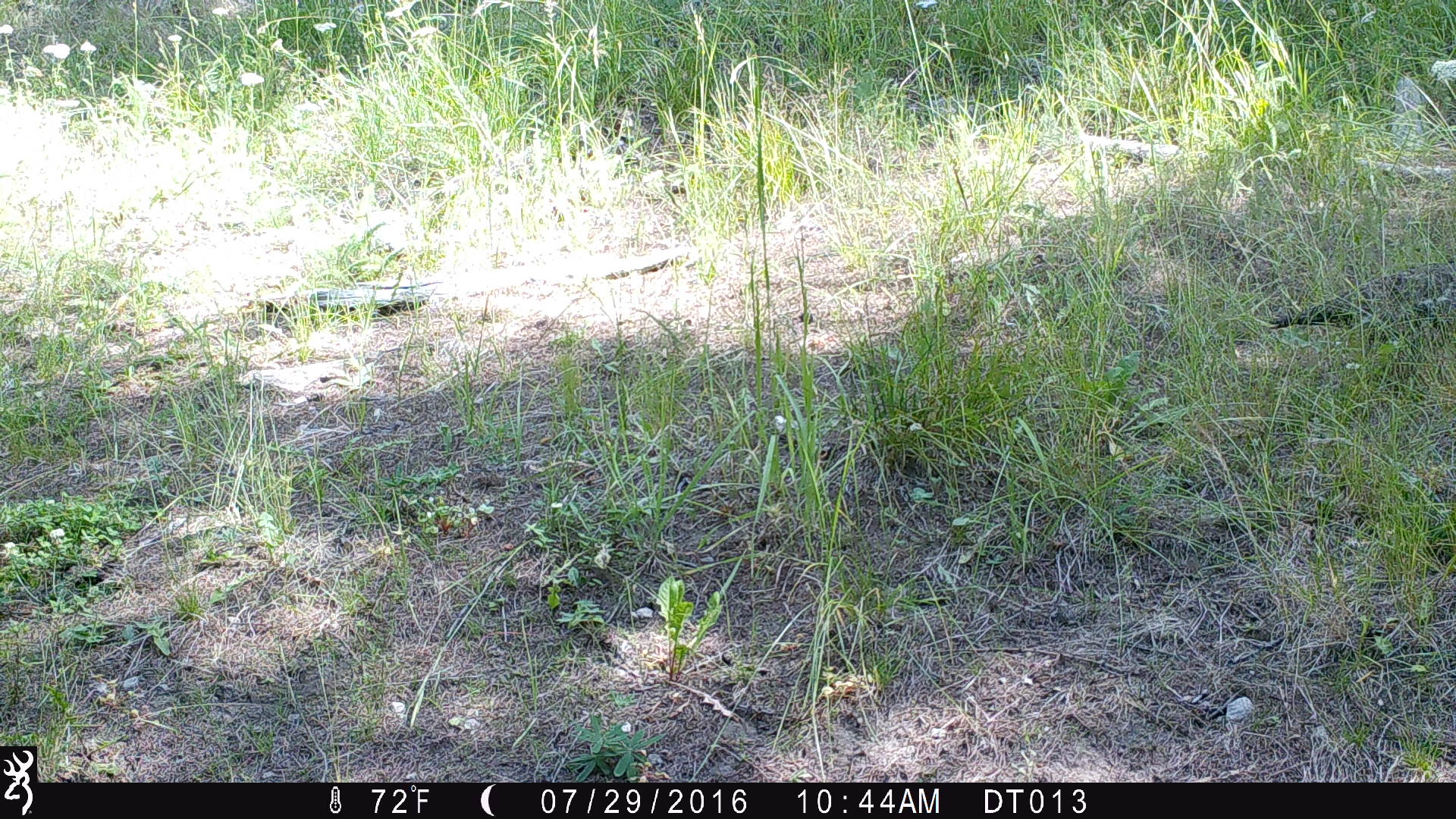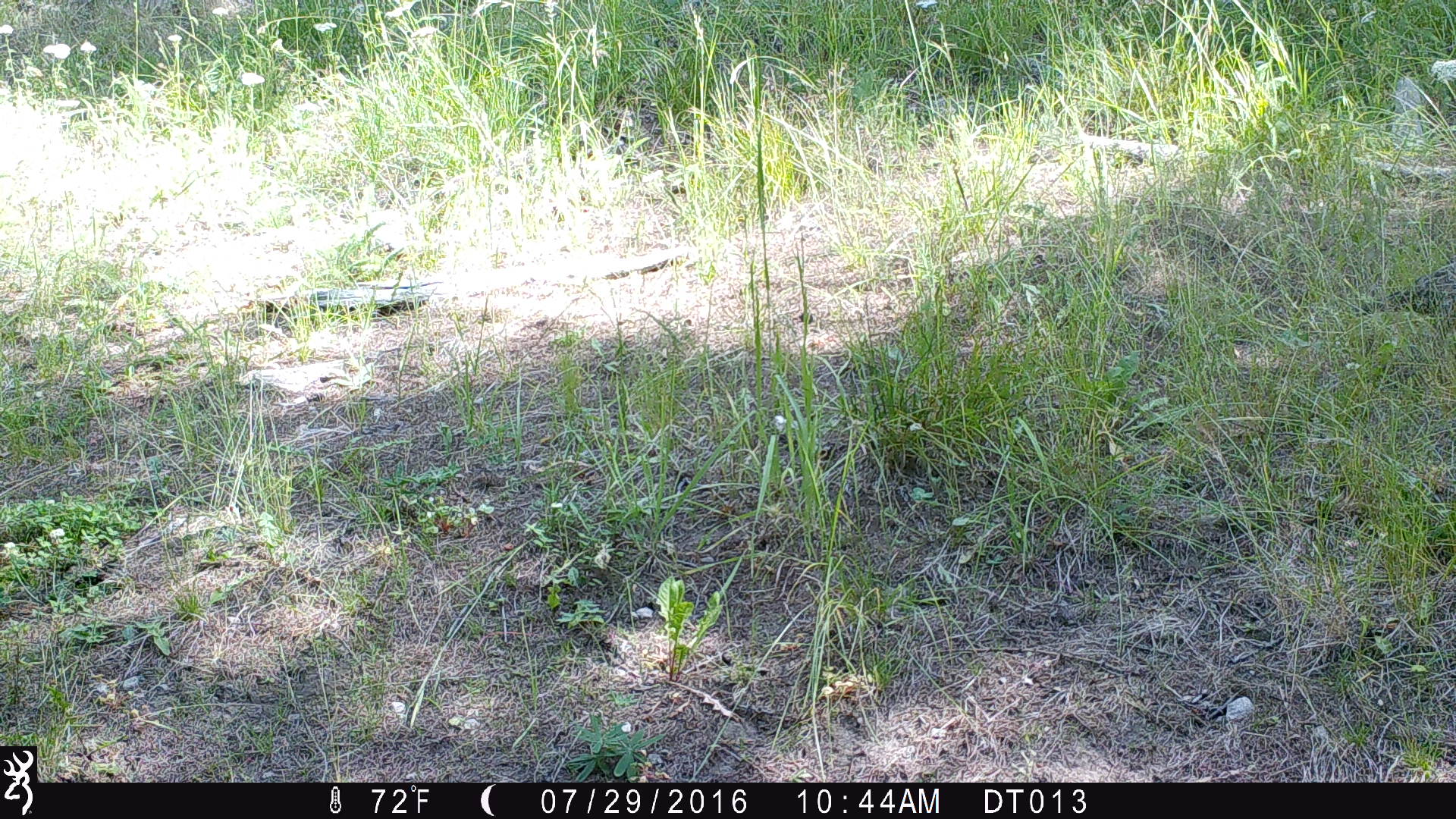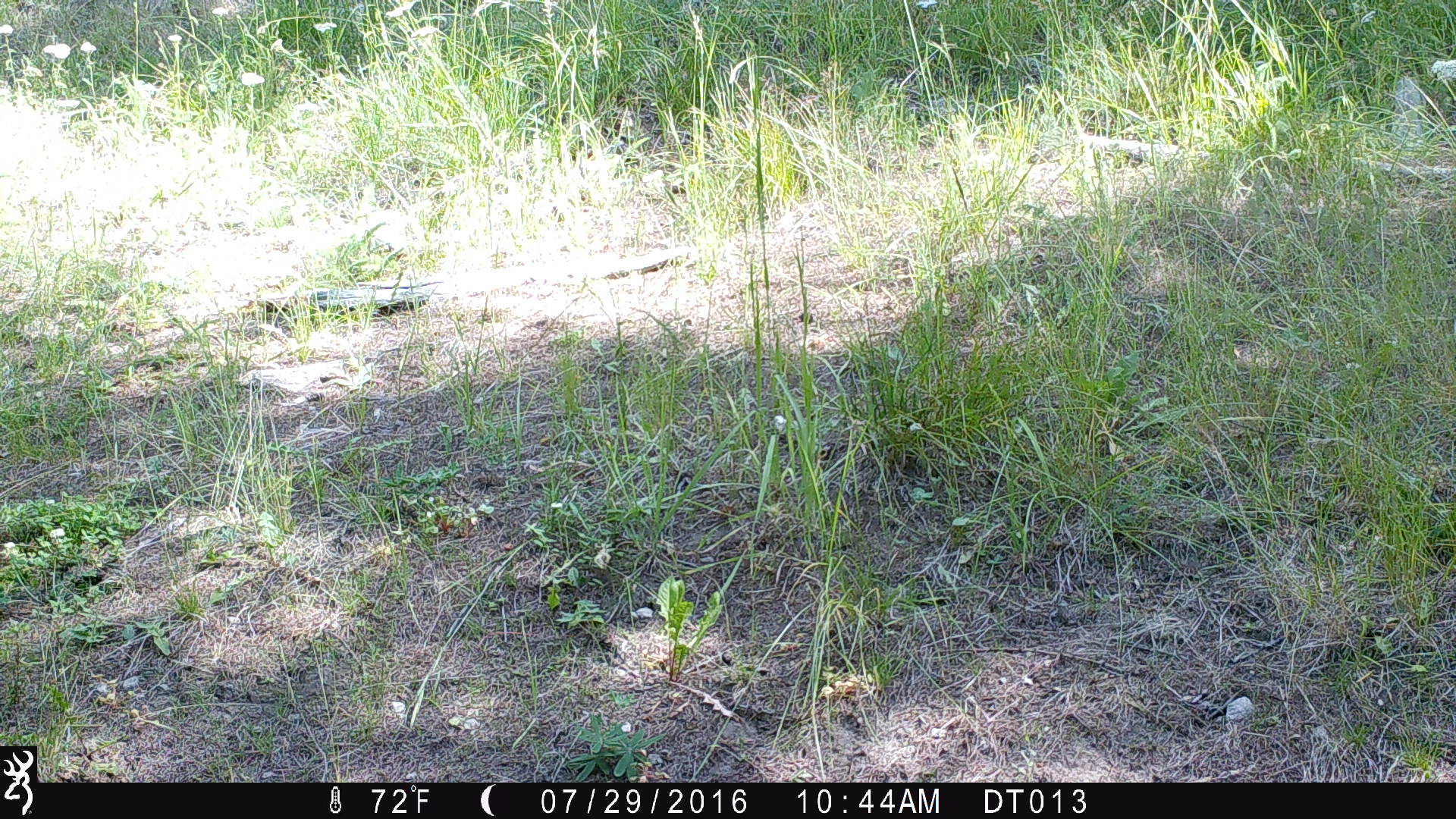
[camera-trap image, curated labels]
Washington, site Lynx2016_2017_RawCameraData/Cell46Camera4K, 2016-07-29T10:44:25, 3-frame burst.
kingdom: Animalia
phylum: Chordata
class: Aves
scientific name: Aves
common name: birds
Aves (birds). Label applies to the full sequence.